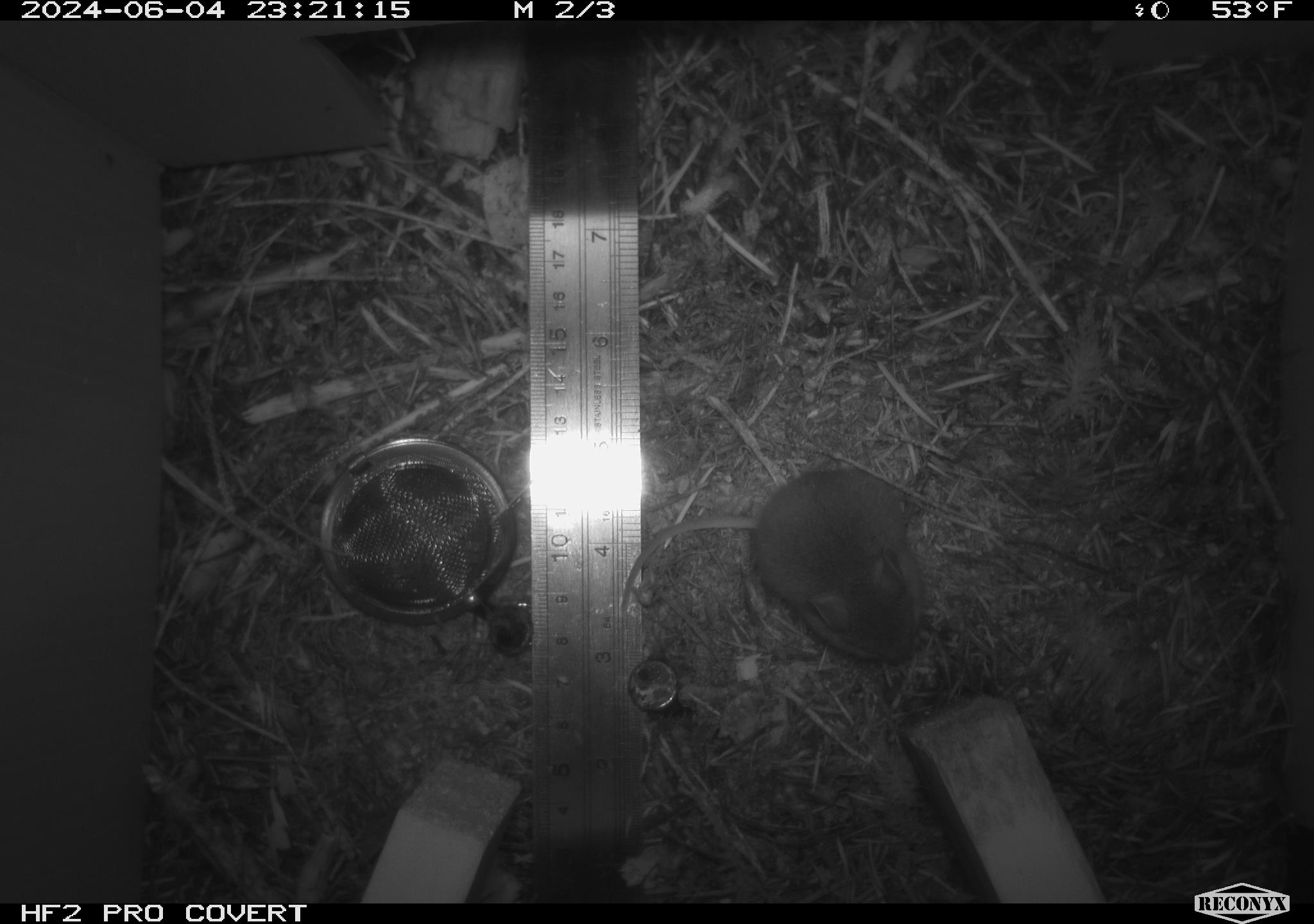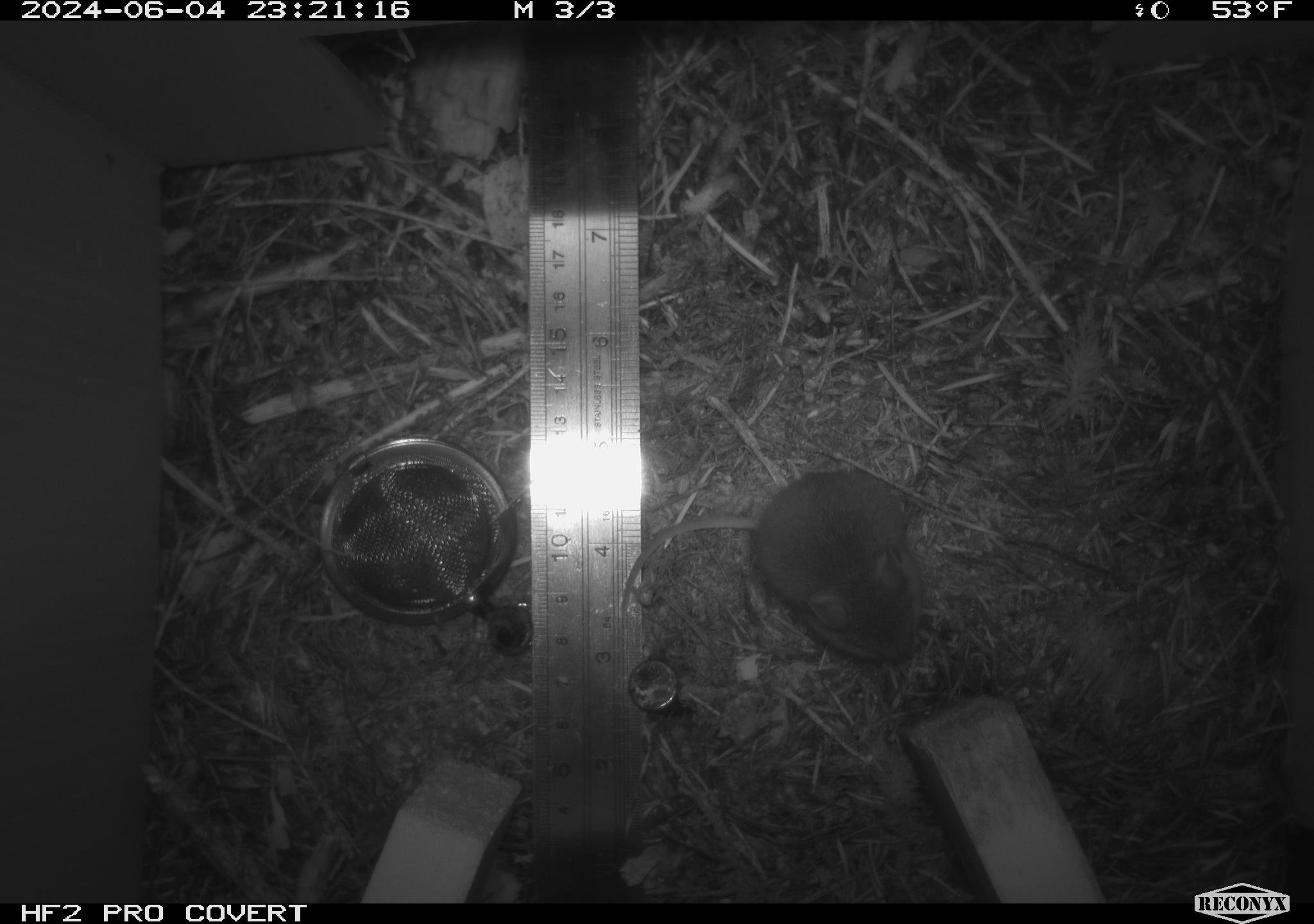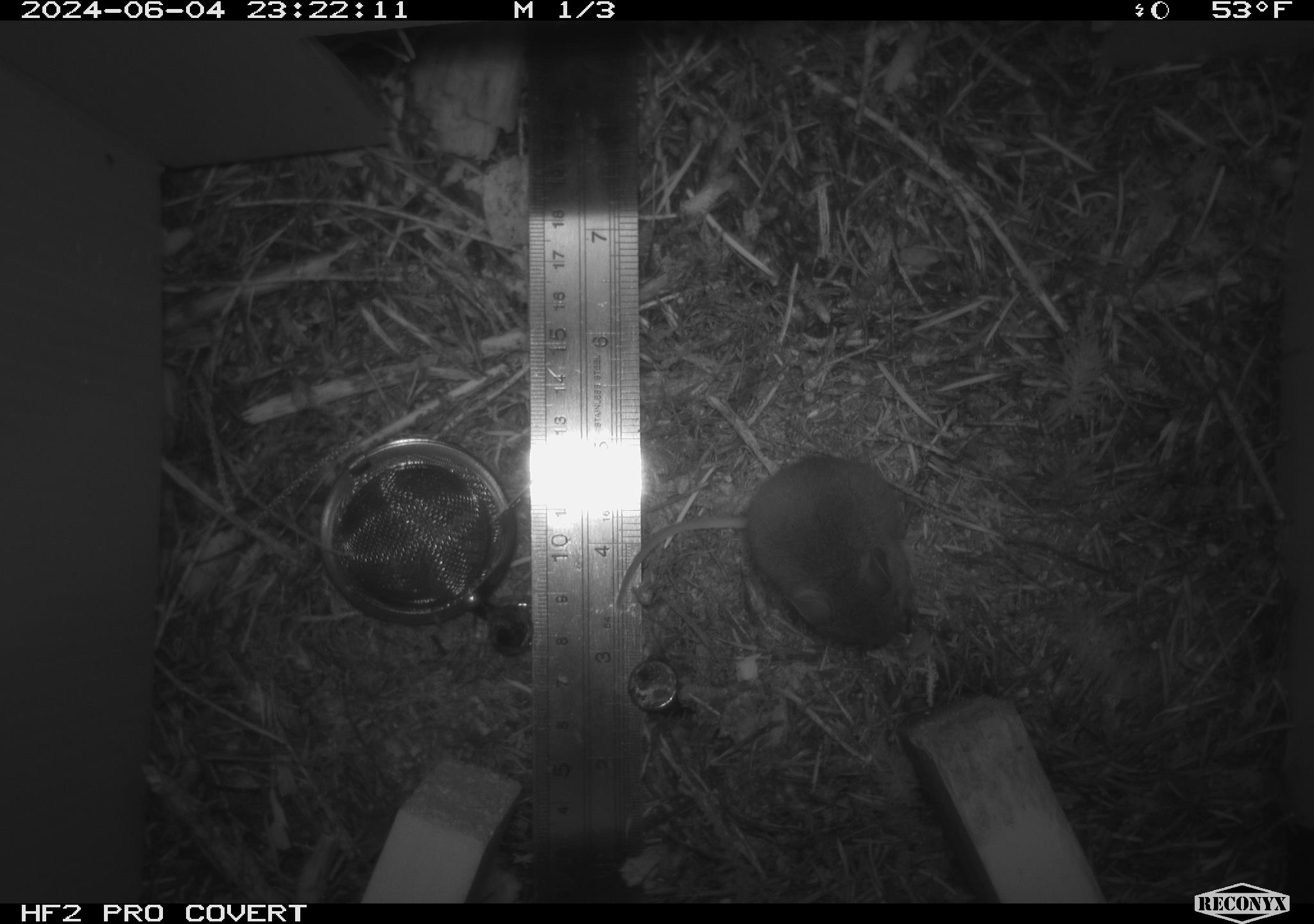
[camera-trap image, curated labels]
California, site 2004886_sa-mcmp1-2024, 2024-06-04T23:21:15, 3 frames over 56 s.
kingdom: Animalia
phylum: Chordata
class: Mammalia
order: Rodentia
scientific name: Rodentia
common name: mouse species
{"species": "mouse species (Rodentia)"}